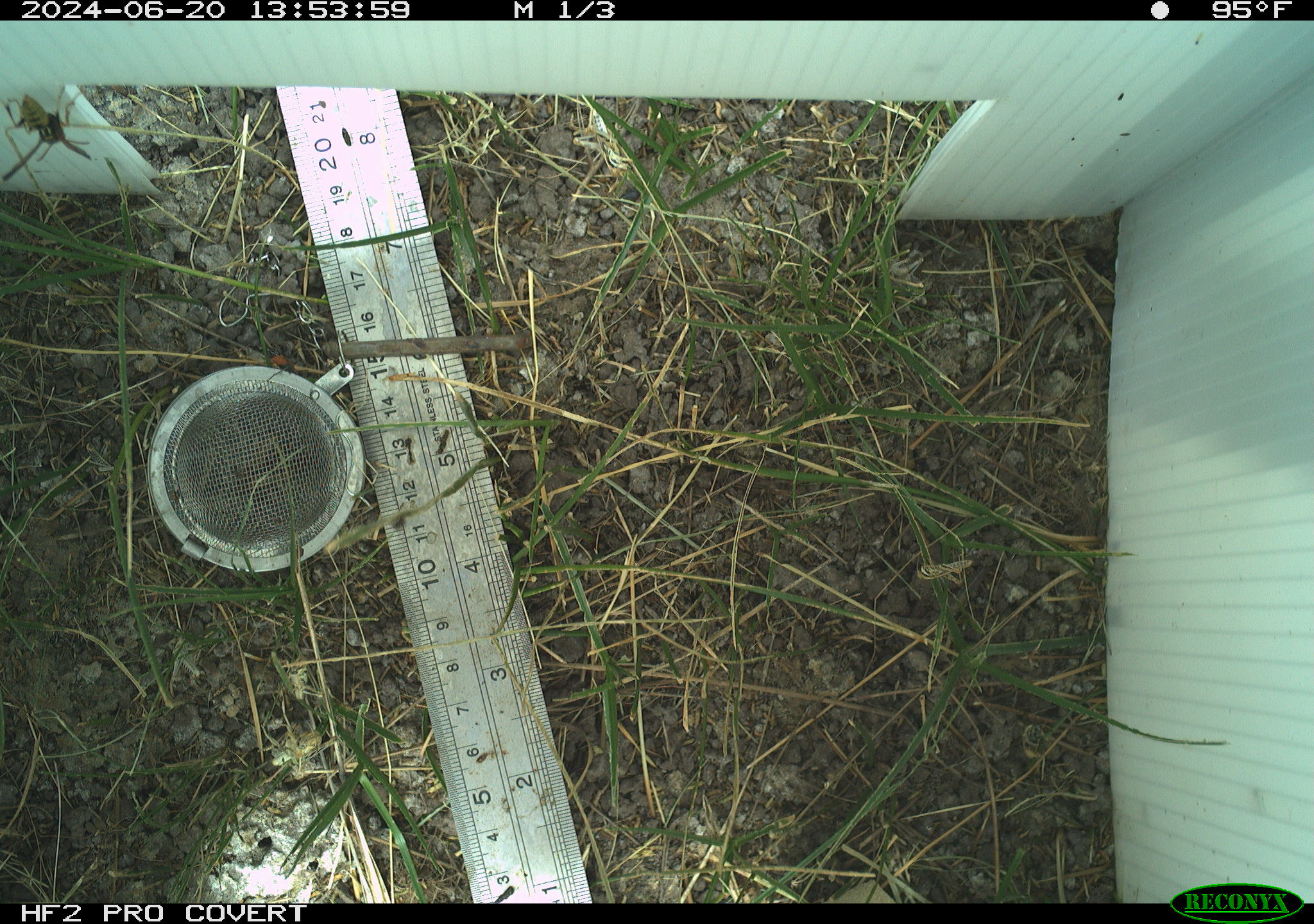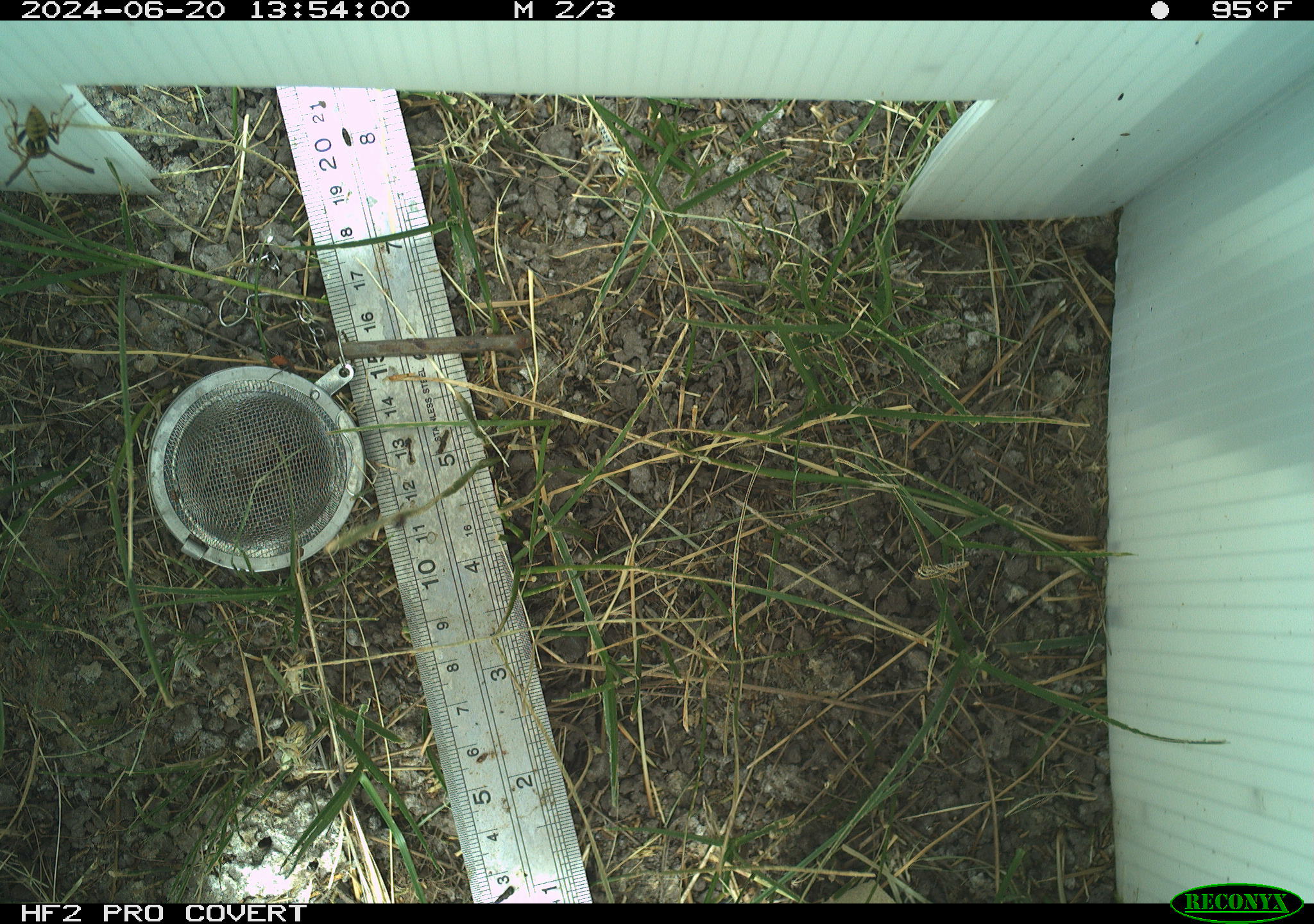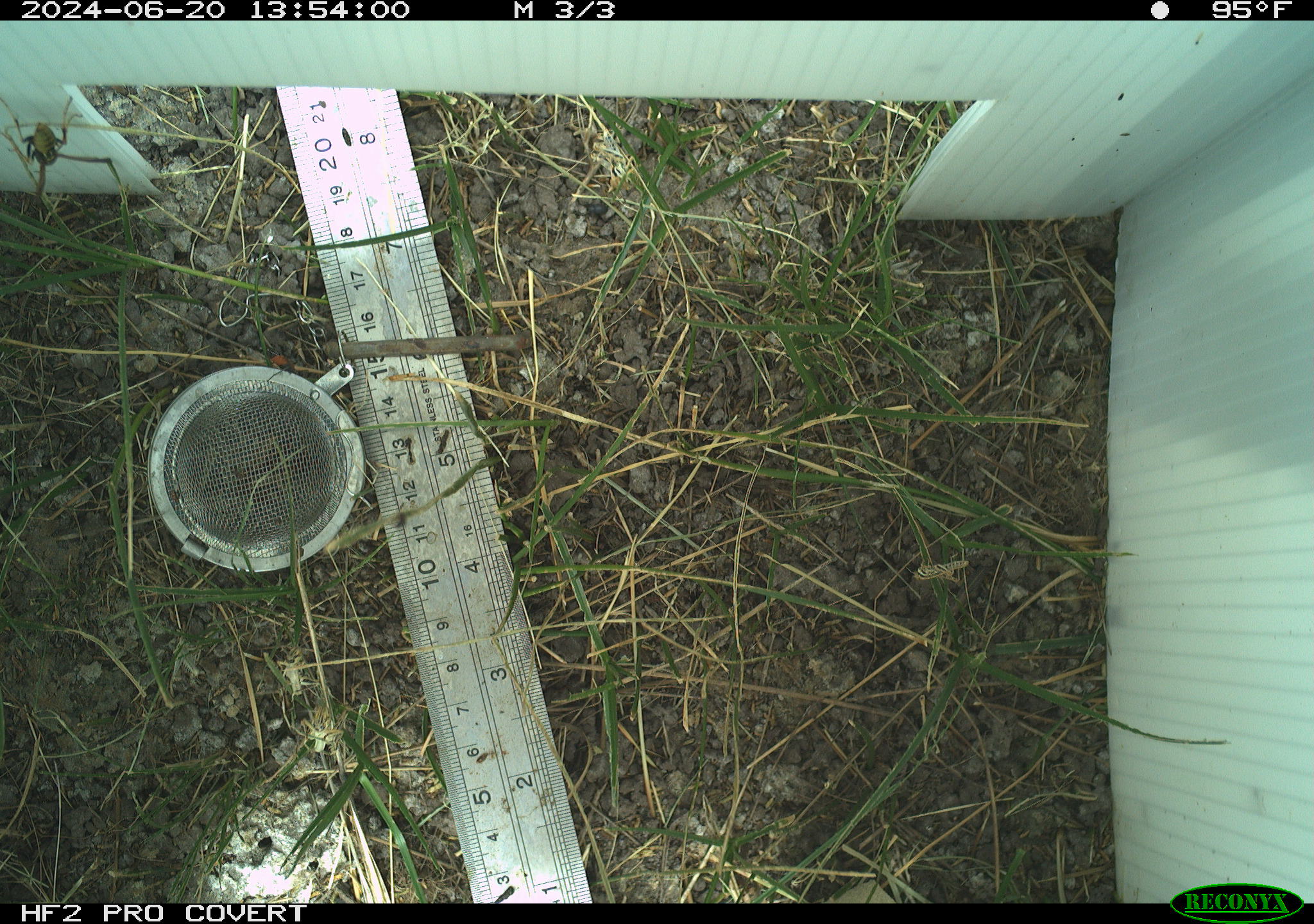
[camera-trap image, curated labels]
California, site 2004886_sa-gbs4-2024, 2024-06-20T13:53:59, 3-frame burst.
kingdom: Animalia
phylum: Arthropoda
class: Insecta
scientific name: Insecta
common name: insect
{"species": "insect (Insecta)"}